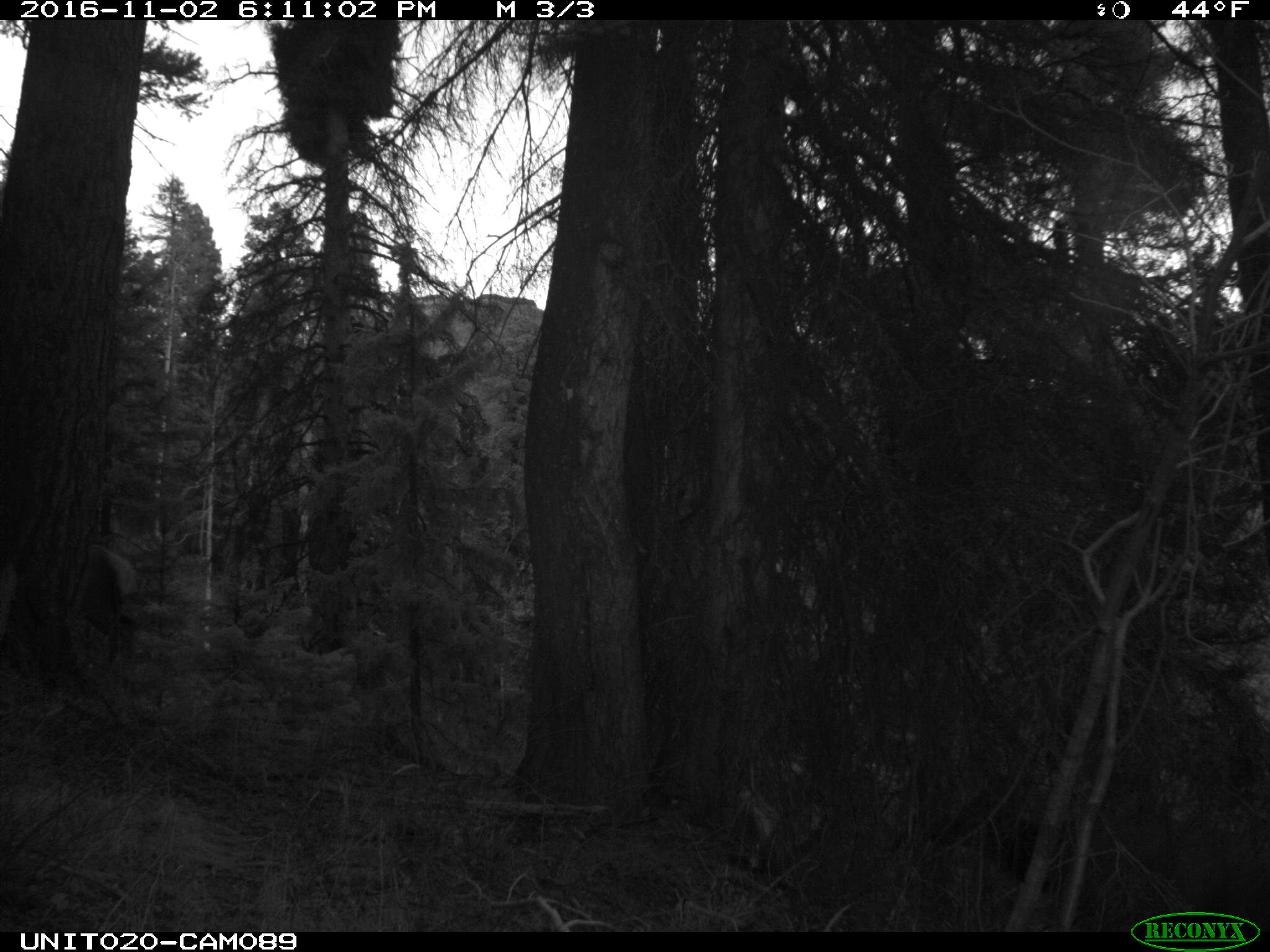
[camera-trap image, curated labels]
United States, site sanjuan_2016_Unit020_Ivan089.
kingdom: Animalia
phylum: Chordata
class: Mammalia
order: Artiodactyla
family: Cervidae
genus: Cervus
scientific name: Cervus elaphus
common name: red deer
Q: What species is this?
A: Cervus elaphus (red deer).